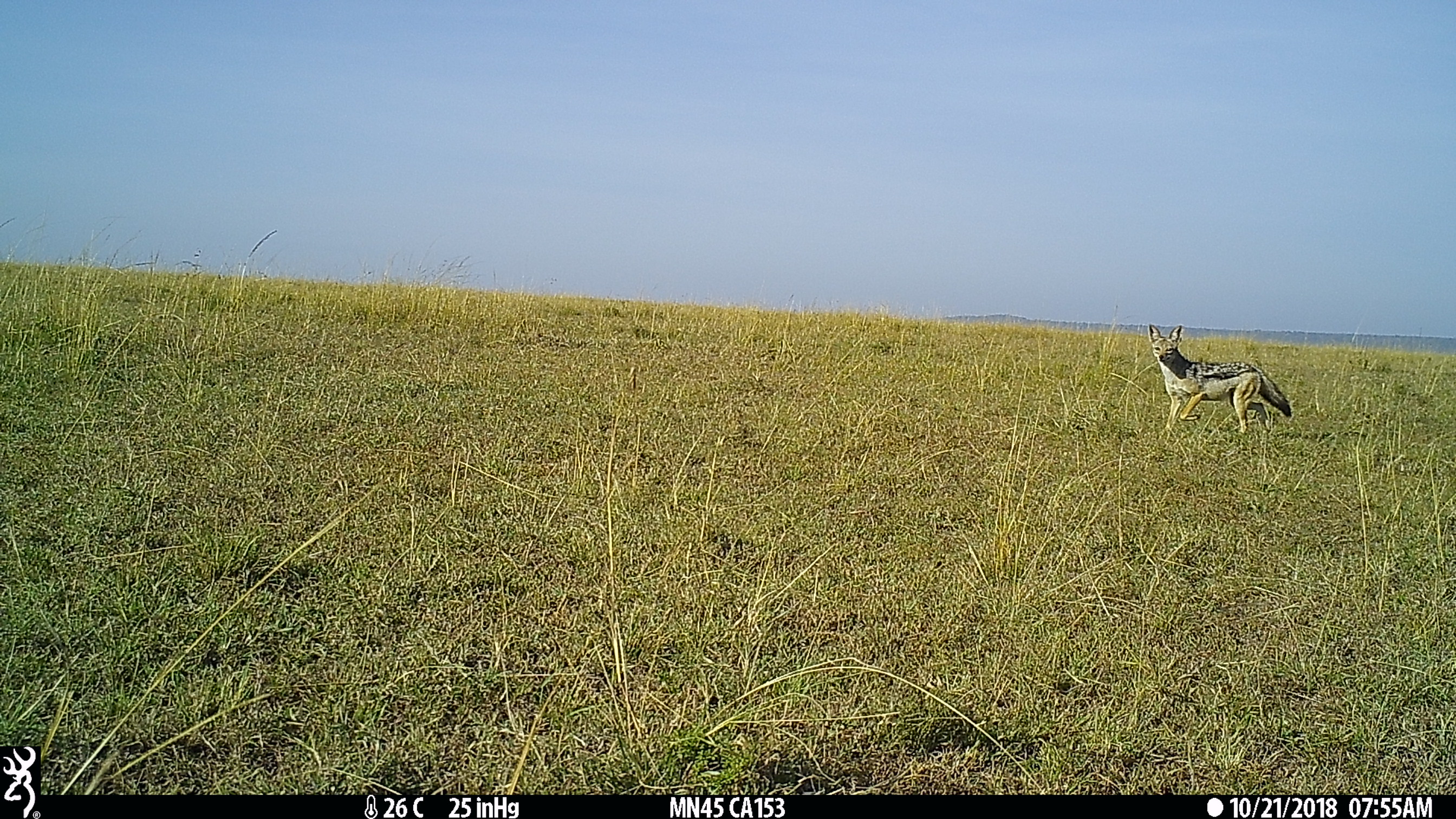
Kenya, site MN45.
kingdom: Animalia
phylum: Chordata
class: Mammalia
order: Carnivora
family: Canidae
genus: Lupulella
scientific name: Lupulella mesomelas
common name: black-backed jackal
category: jackal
Jackal (black-backed jackal) (Lupulella mesomelas).